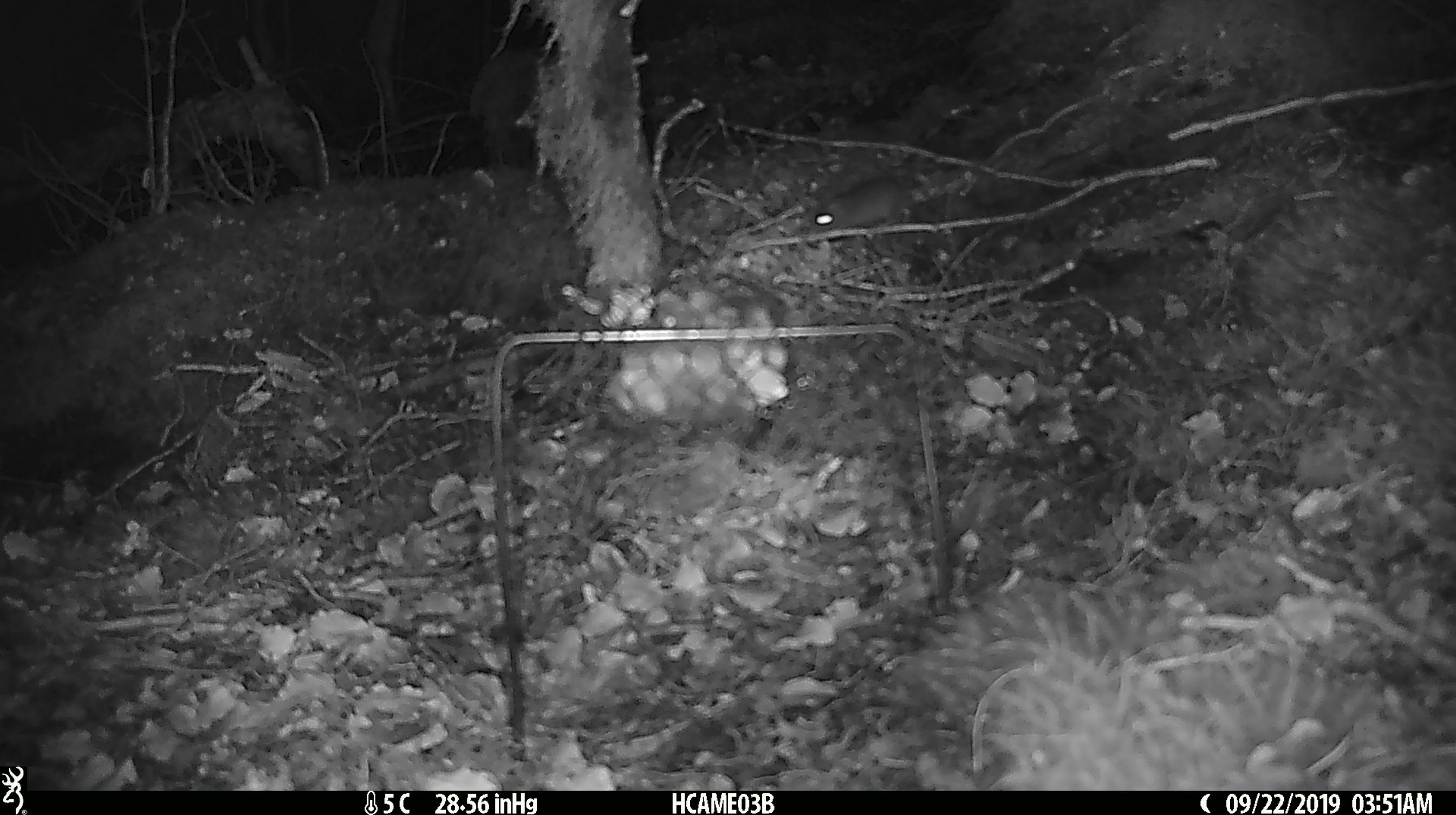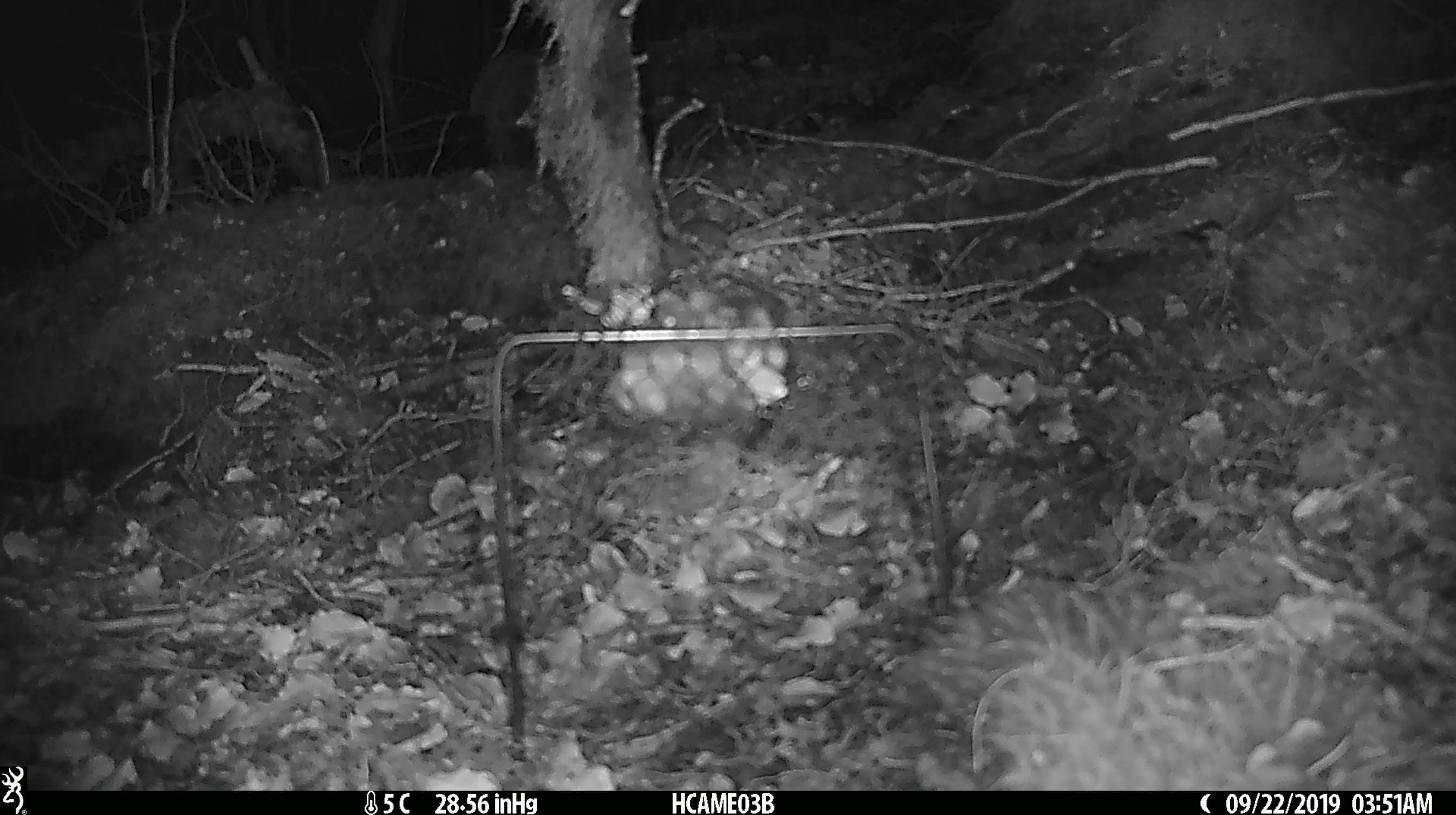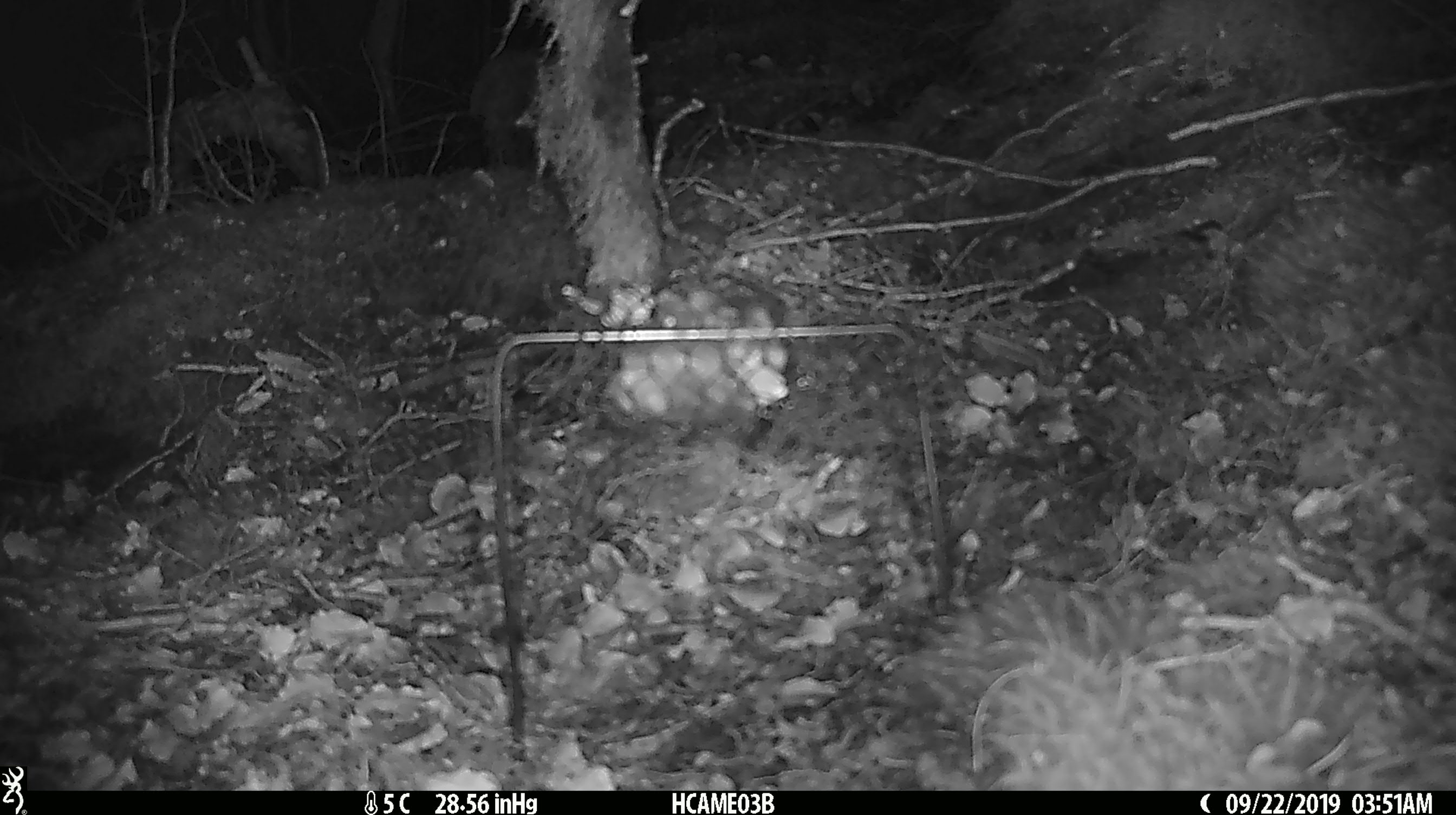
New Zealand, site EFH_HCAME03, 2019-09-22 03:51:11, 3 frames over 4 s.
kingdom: Animalia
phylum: Chordata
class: Mammalia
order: Rodentia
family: Muridae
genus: Mus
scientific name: Mus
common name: mouse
Mouse (Mus).